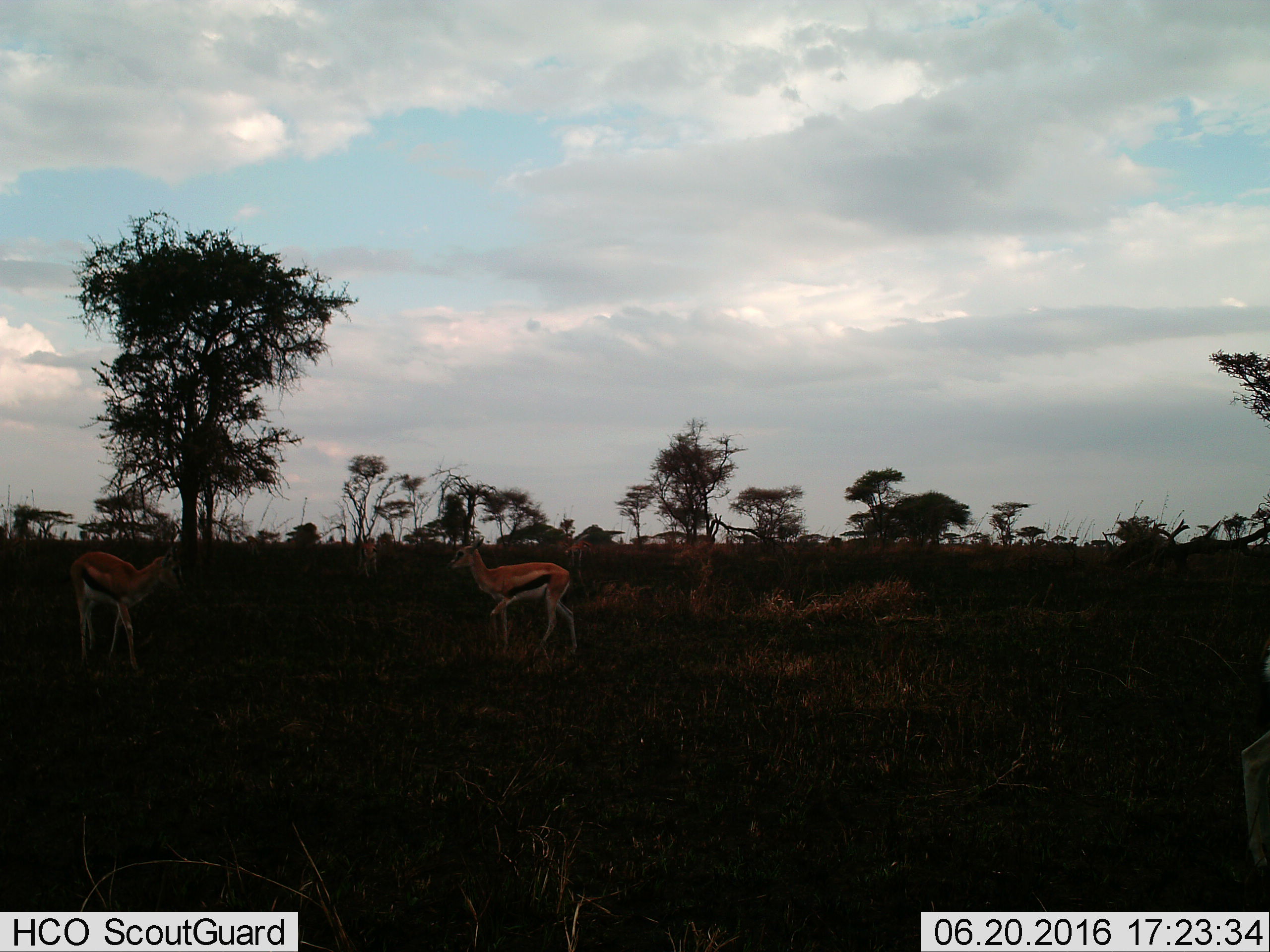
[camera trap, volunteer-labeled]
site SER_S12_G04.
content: unidentified animal